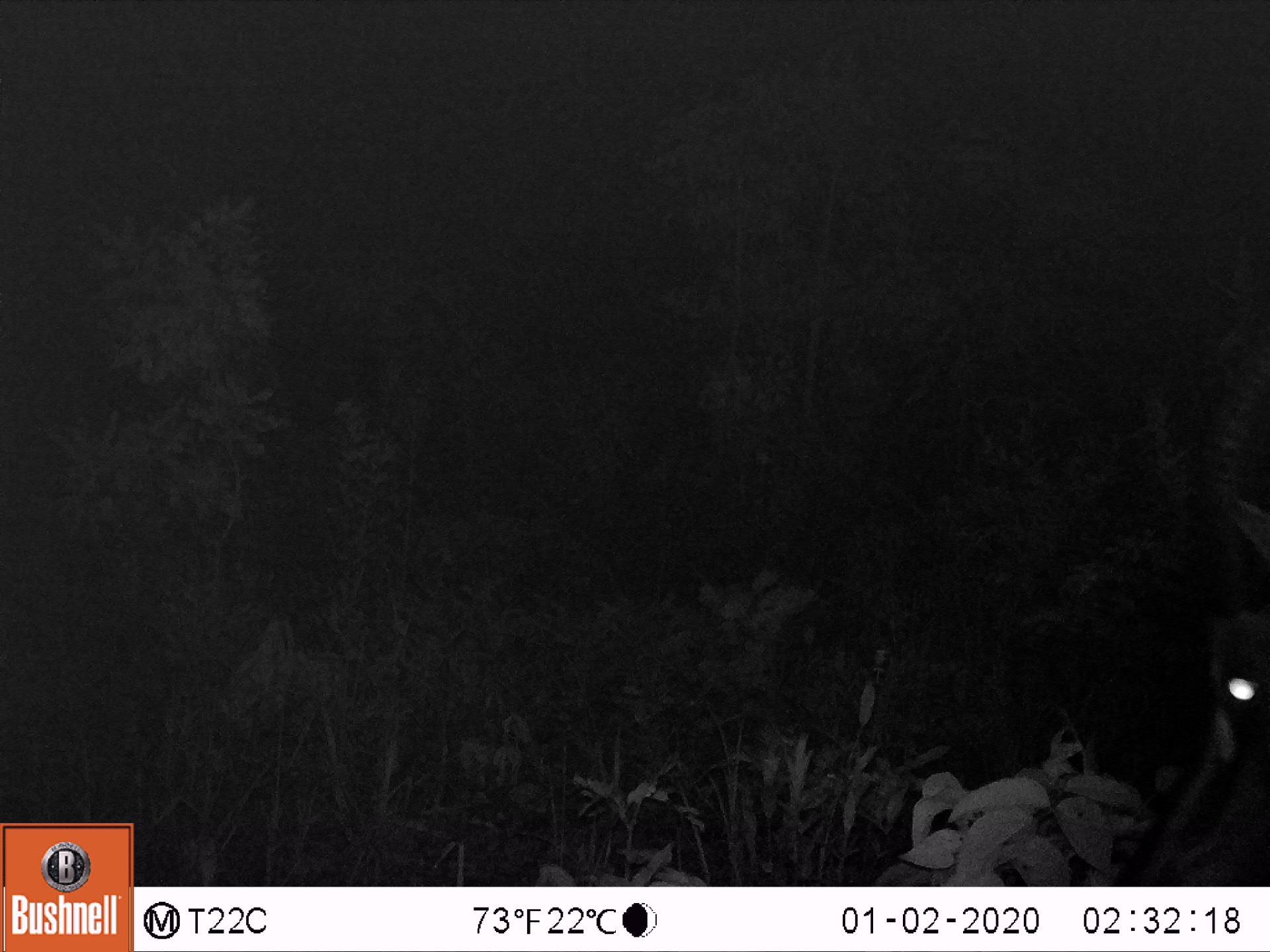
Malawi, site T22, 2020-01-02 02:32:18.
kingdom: Animalia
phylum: Chordata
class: Mammalia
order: Artiodactyla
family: Bovidae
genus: Hippotragus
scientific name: Hippotragus niger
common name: sable antelope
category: sable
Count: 1.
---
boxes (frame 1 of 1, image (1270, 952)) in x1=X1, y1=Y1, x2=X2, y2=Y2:
sable: x1=1123, y1=335, x2=1262, y2=887